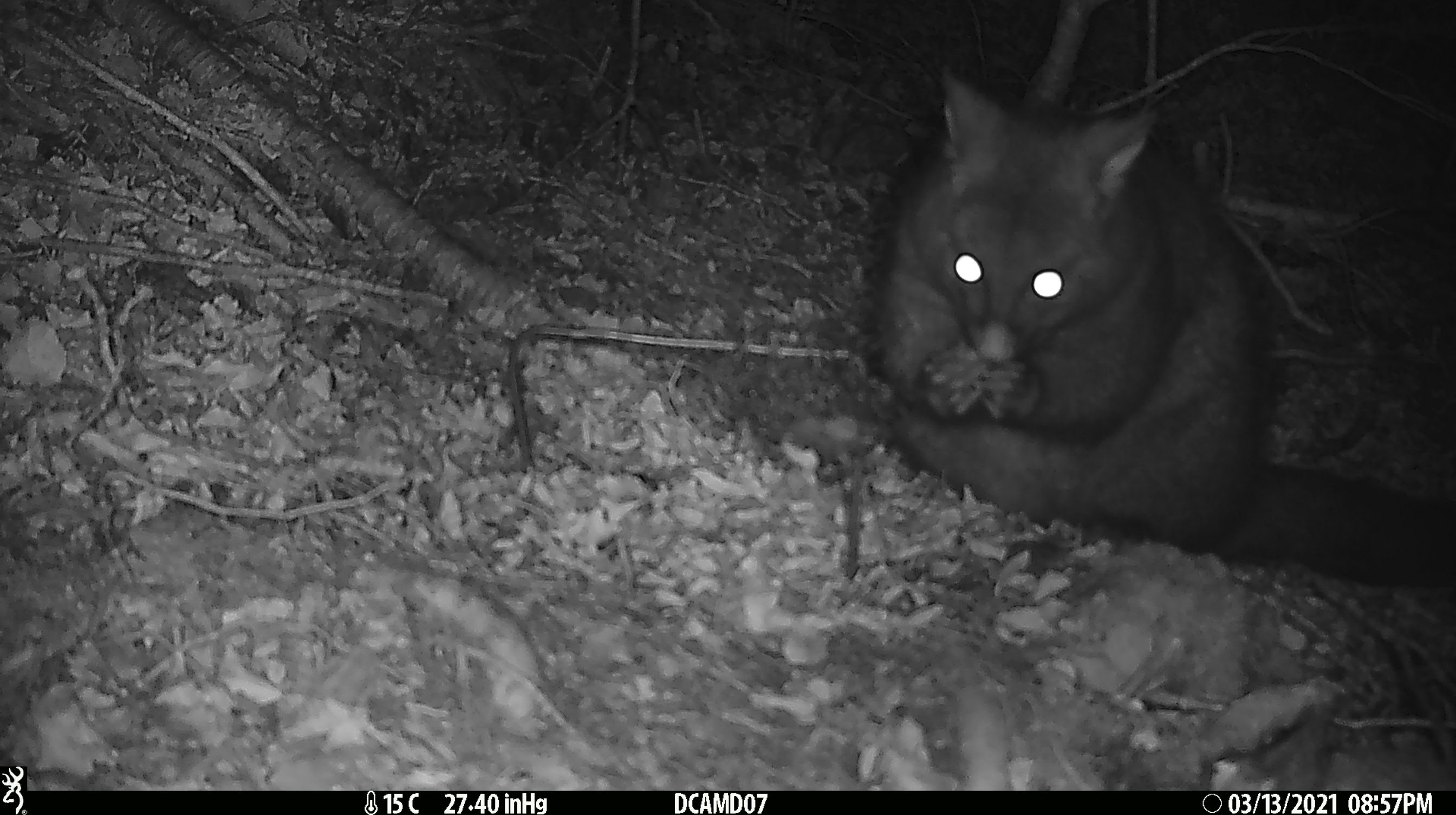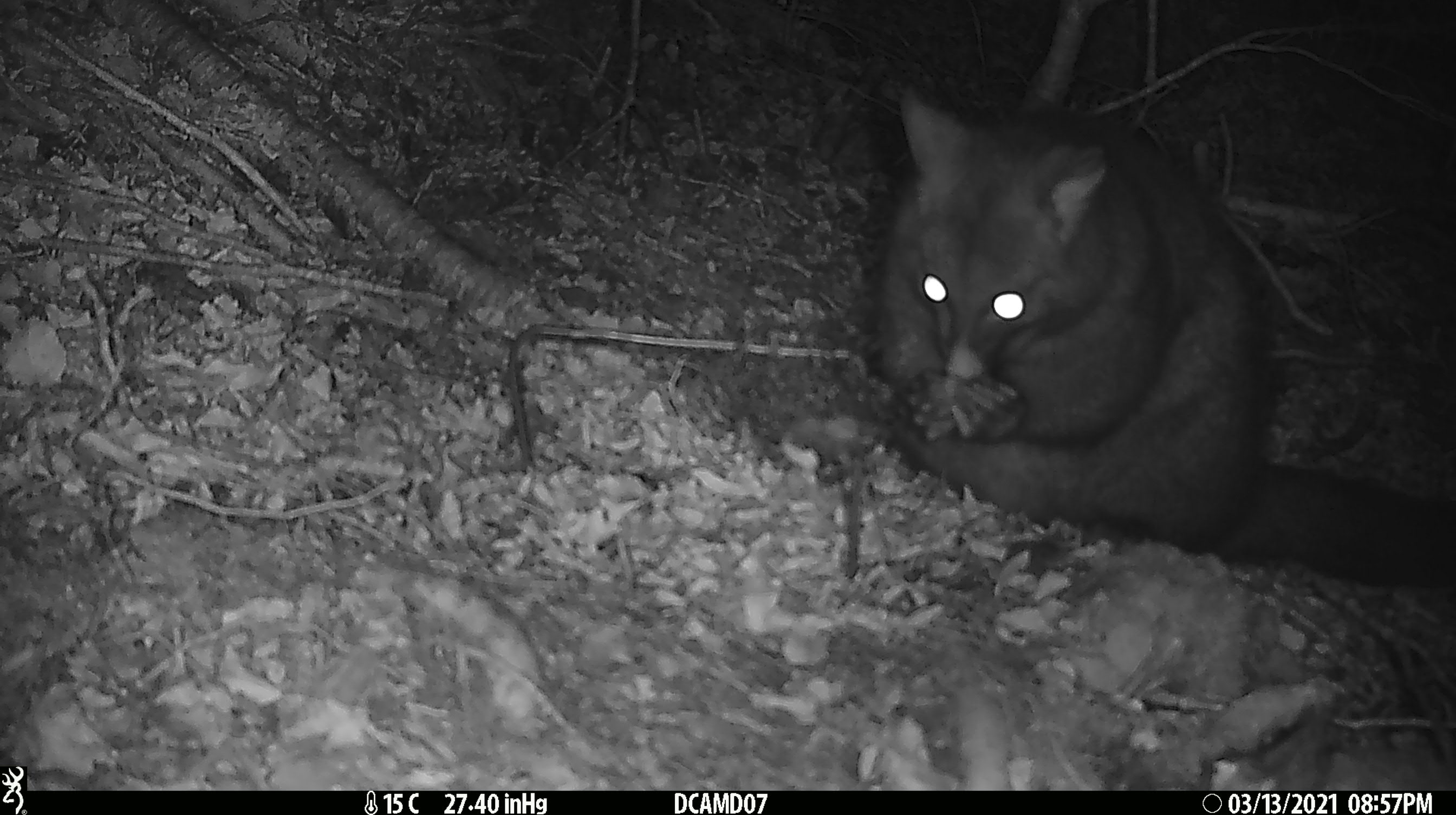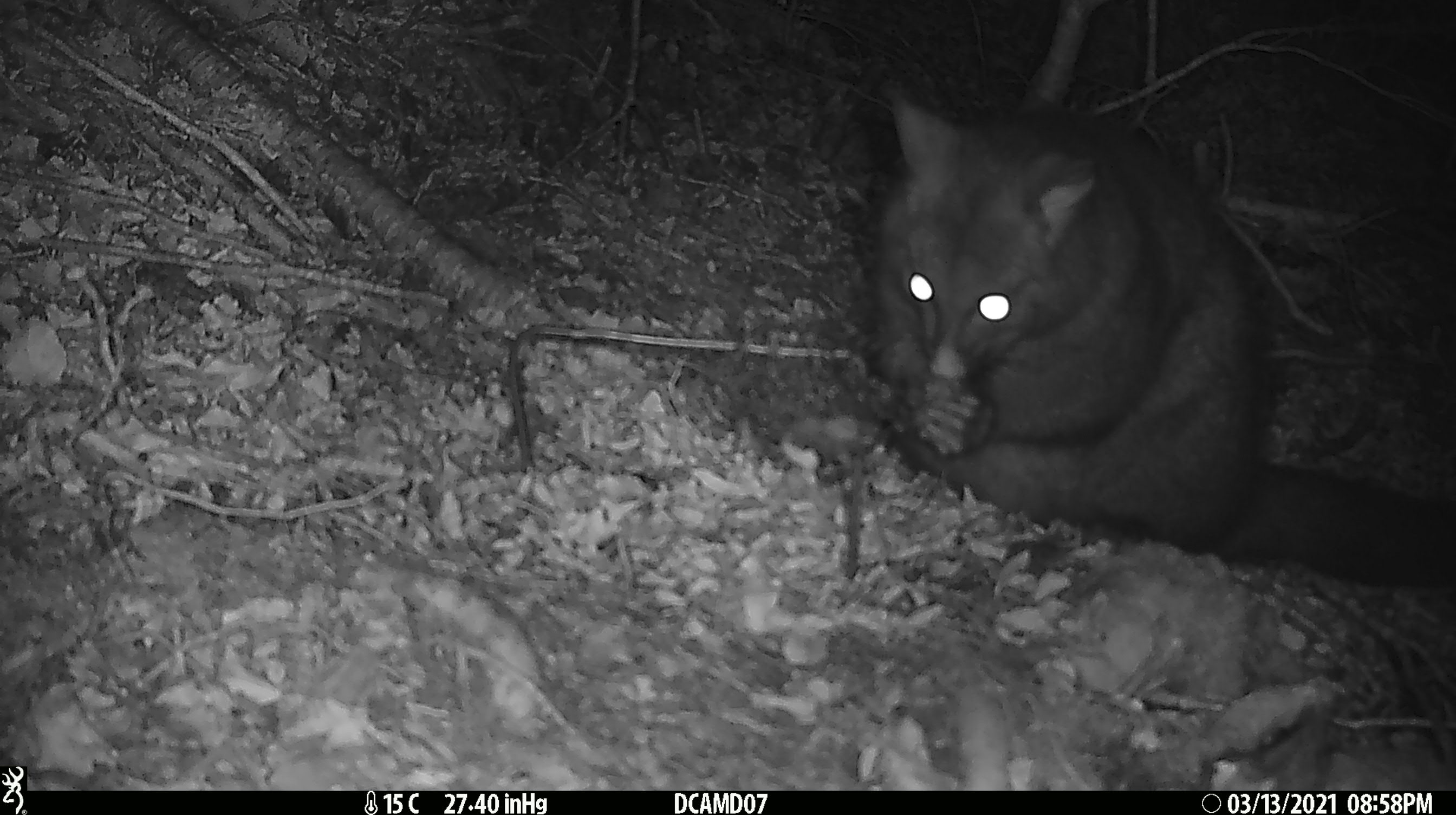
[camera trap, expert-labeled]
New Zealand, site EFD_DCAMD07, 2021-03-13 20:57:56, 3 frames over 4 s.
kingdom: Animalia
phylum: Chordata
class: Mammalia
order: Diprotodontia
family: Phalangeridae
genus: Trichosurus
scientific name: Trichosurus vulpecula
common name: common brushtail possum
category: possum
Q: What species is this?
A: Possum (common brushtail possum) (Trichosurus vulpecula).